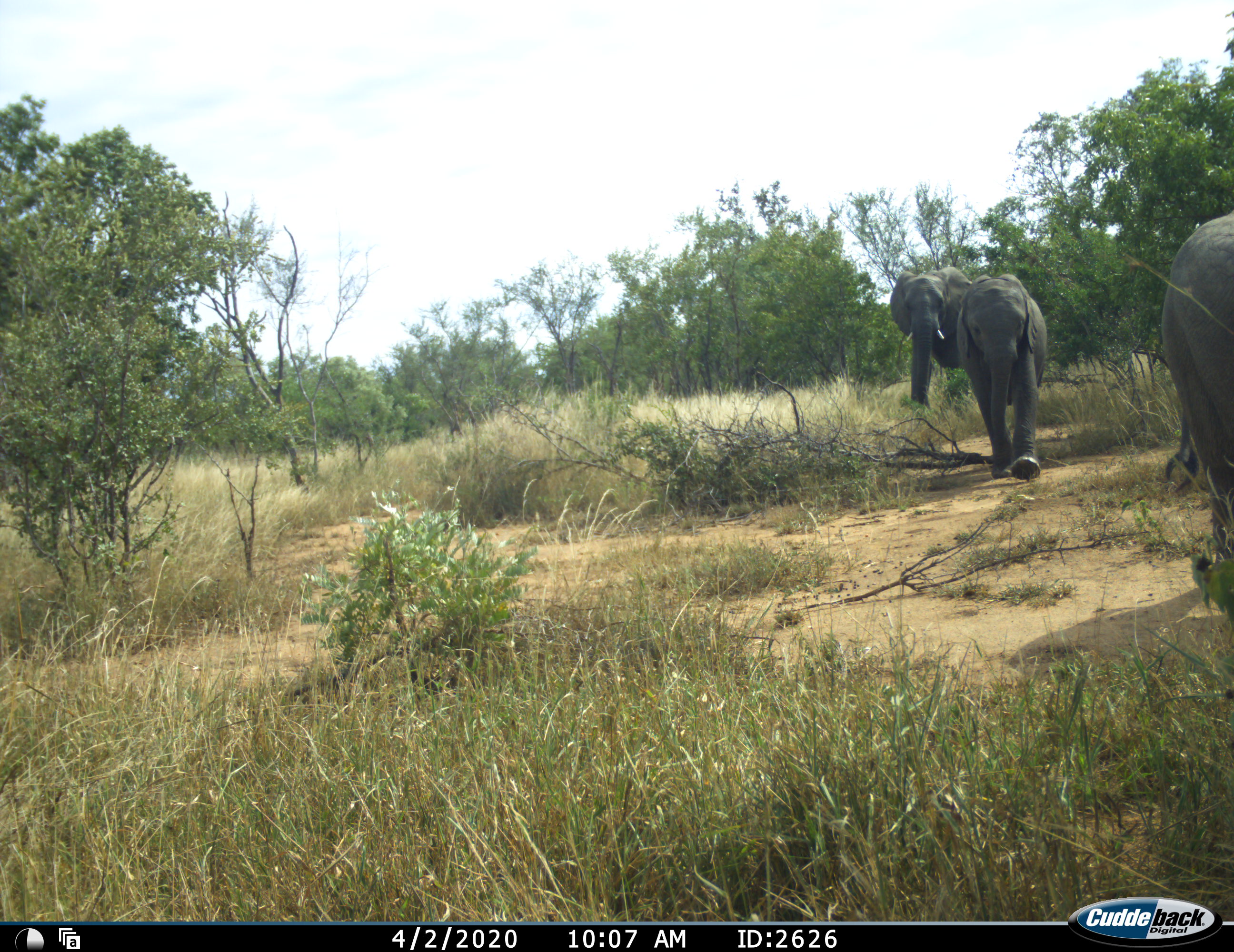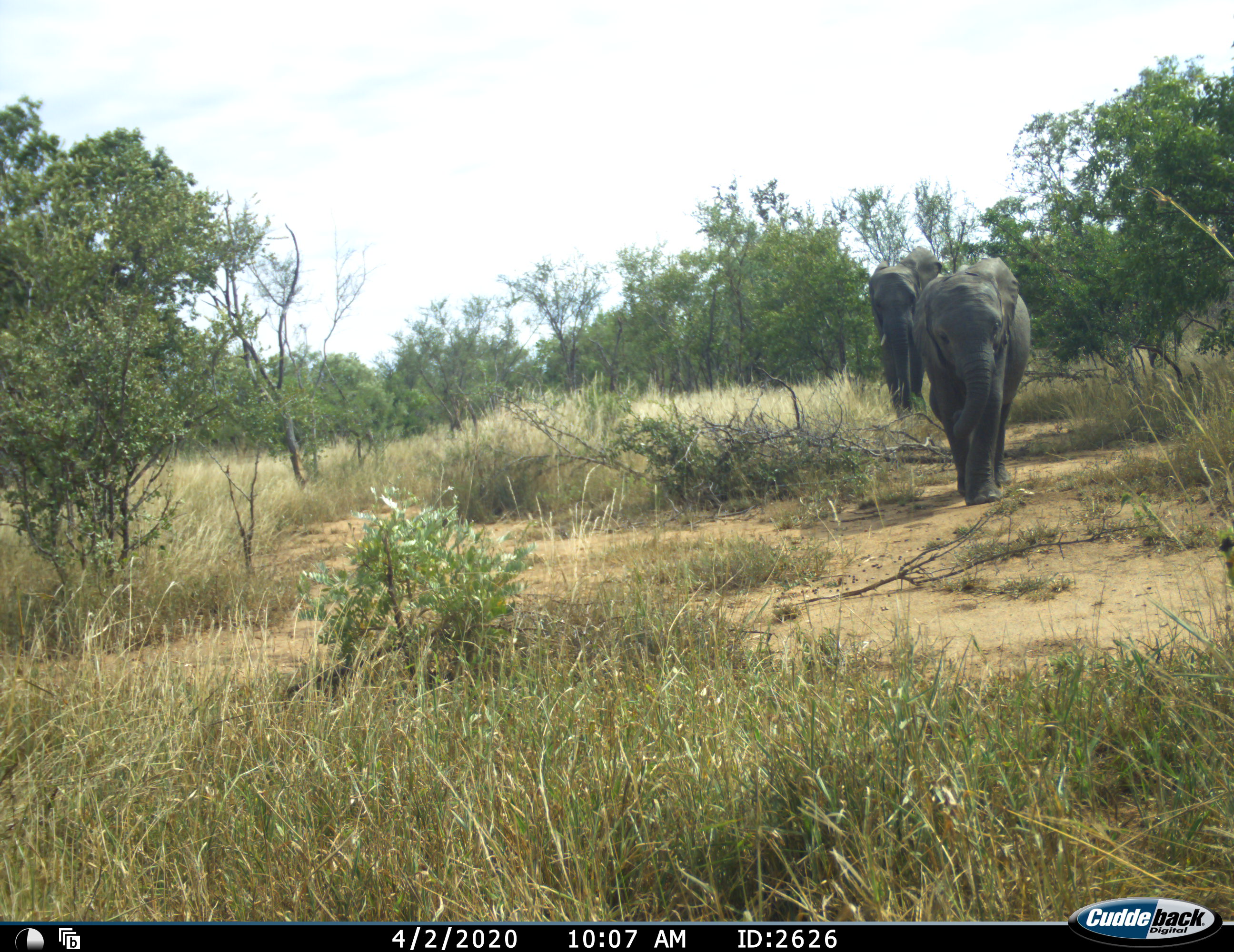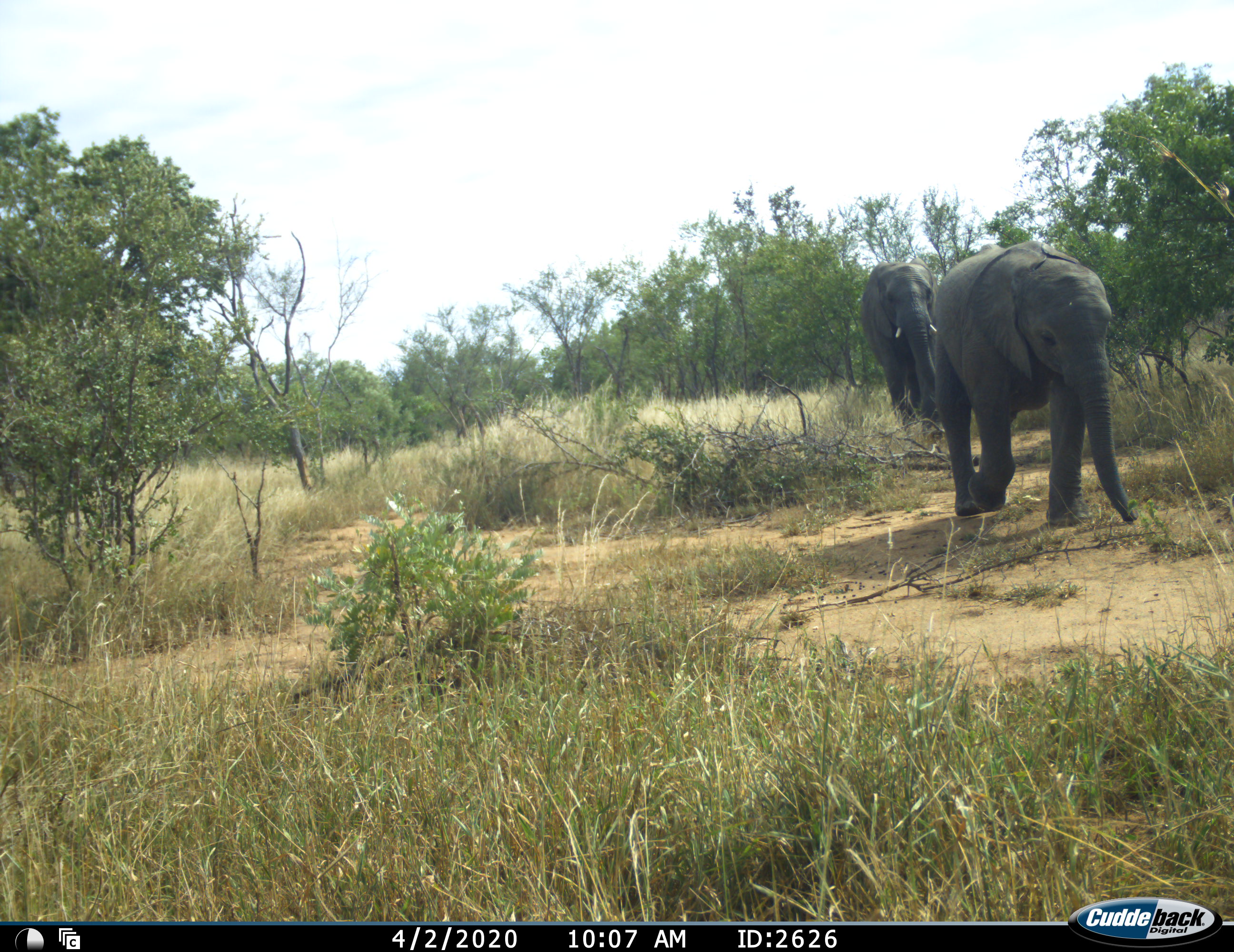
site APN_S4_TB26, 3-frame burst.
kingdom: Animalia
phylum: Chordata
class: Mammalia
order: Proboscidea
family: Elephantidae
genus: Loxodonta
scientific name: Loxodonta africana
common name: african bush elephant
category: elephant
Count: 3.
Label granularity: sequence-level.